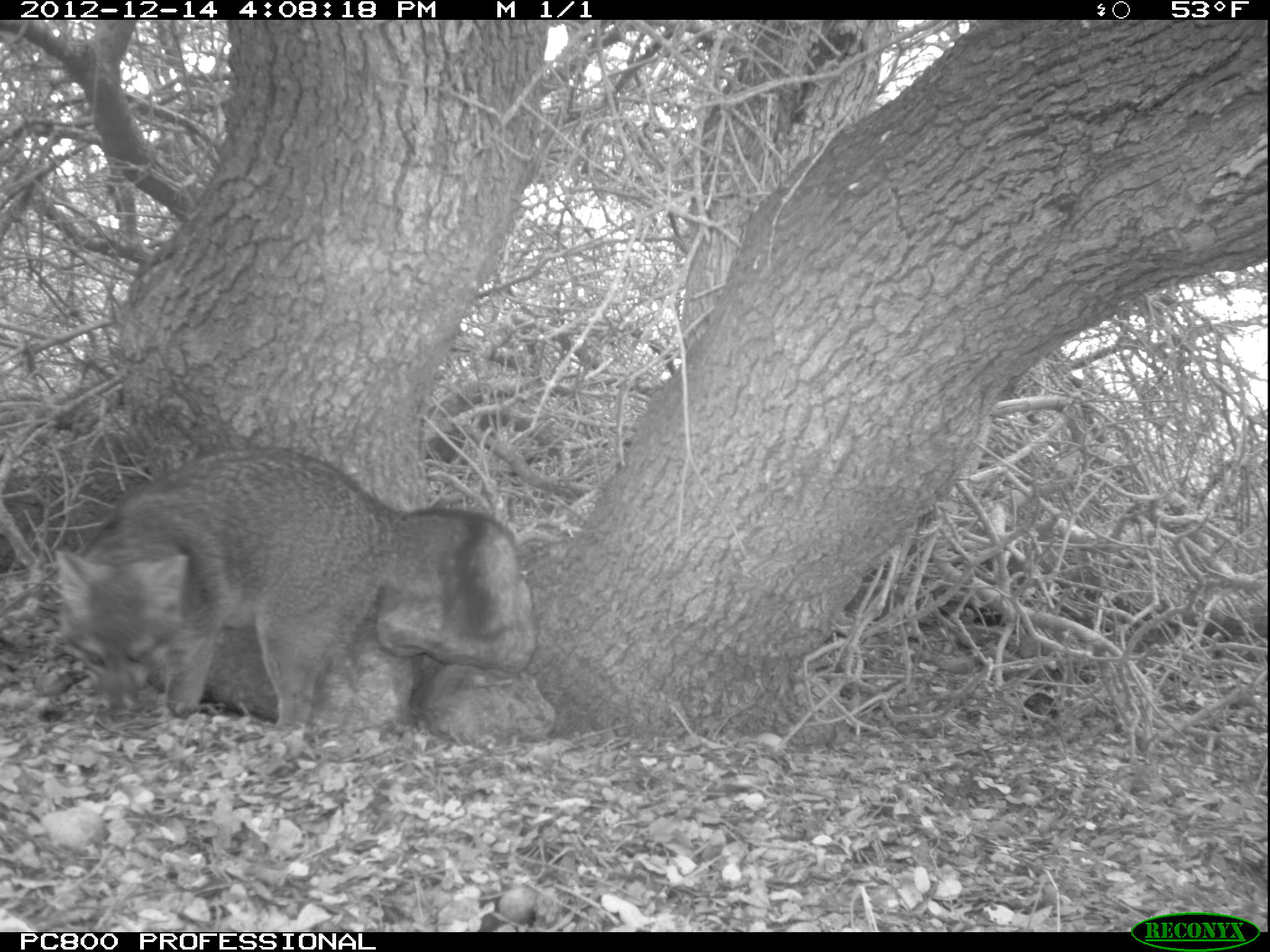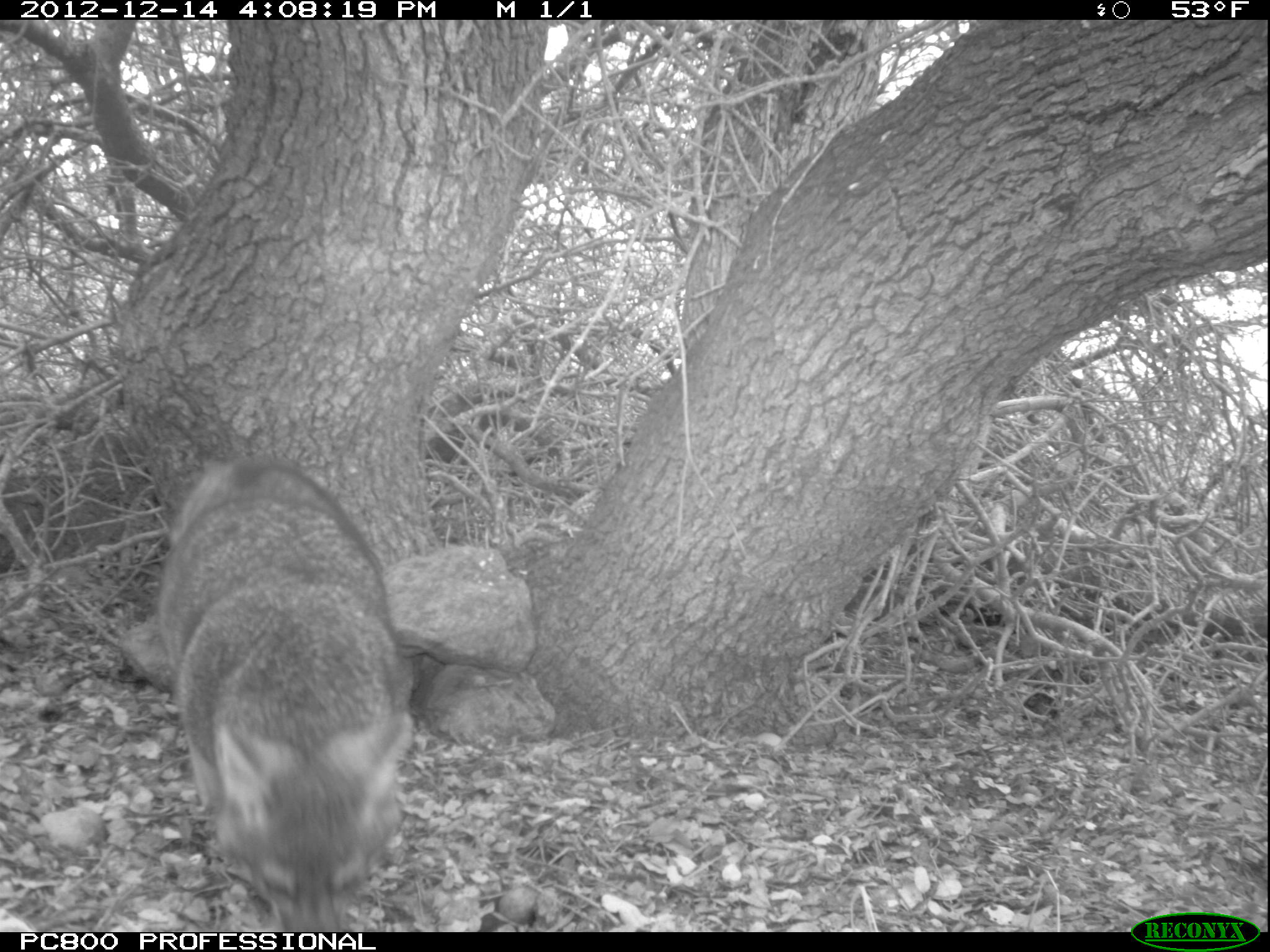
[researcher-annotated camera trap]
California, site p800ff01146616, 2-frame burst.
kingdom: Animalia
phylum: Chordata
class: Mammalia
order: Carnivora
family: Canidae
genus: Urocyon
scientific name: Urocyon littoralis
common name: island fox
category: fox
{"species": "fox (island fox) (Urocyon littoralis)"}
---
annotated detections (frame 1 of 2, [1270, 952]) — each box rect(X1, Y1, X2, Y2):
fox: rect(56, 447, 523, 736)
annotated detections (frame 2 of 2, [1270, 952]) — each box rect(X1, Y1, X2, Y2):
fox: rect(159, 454, 414, 931)